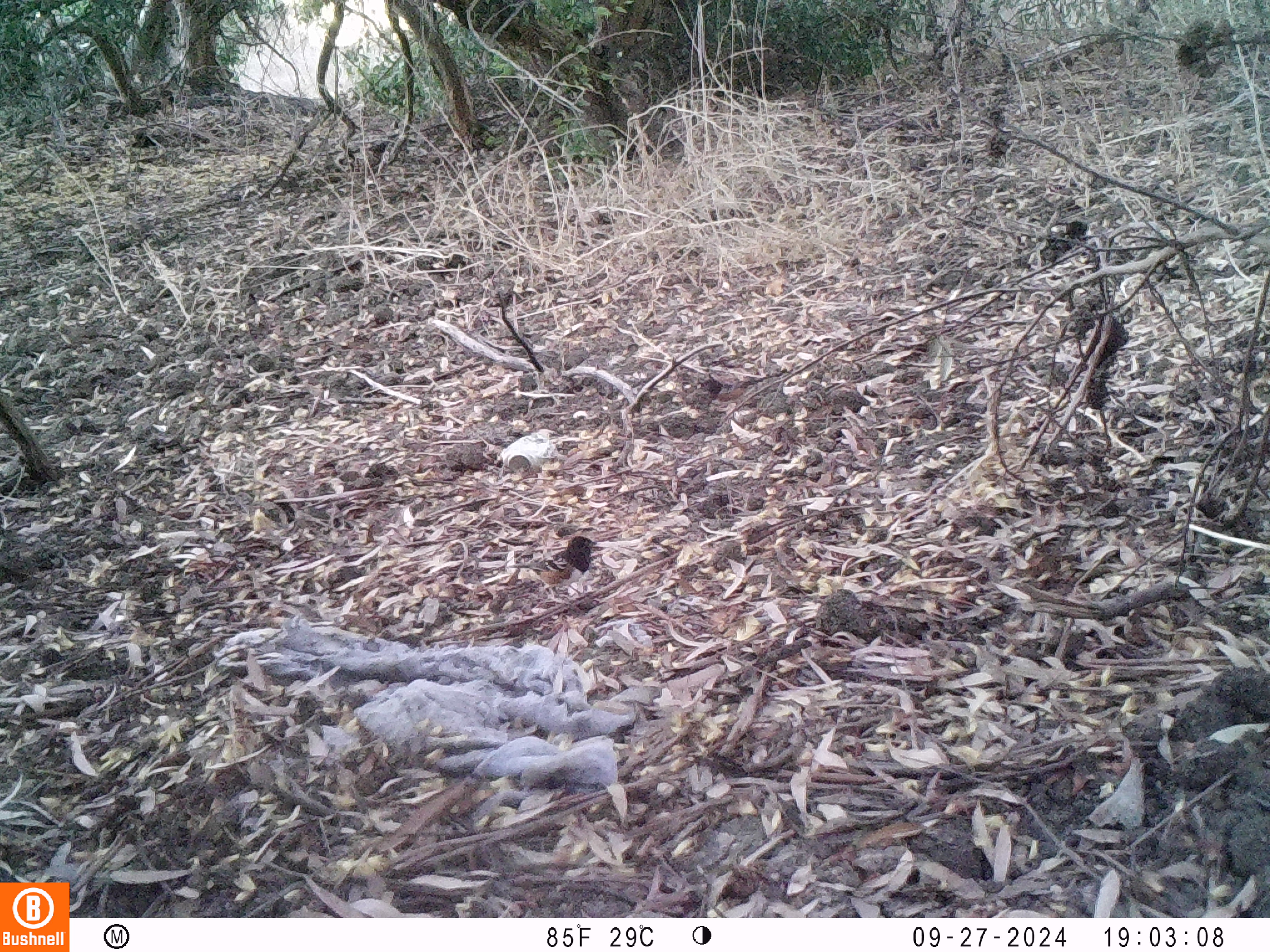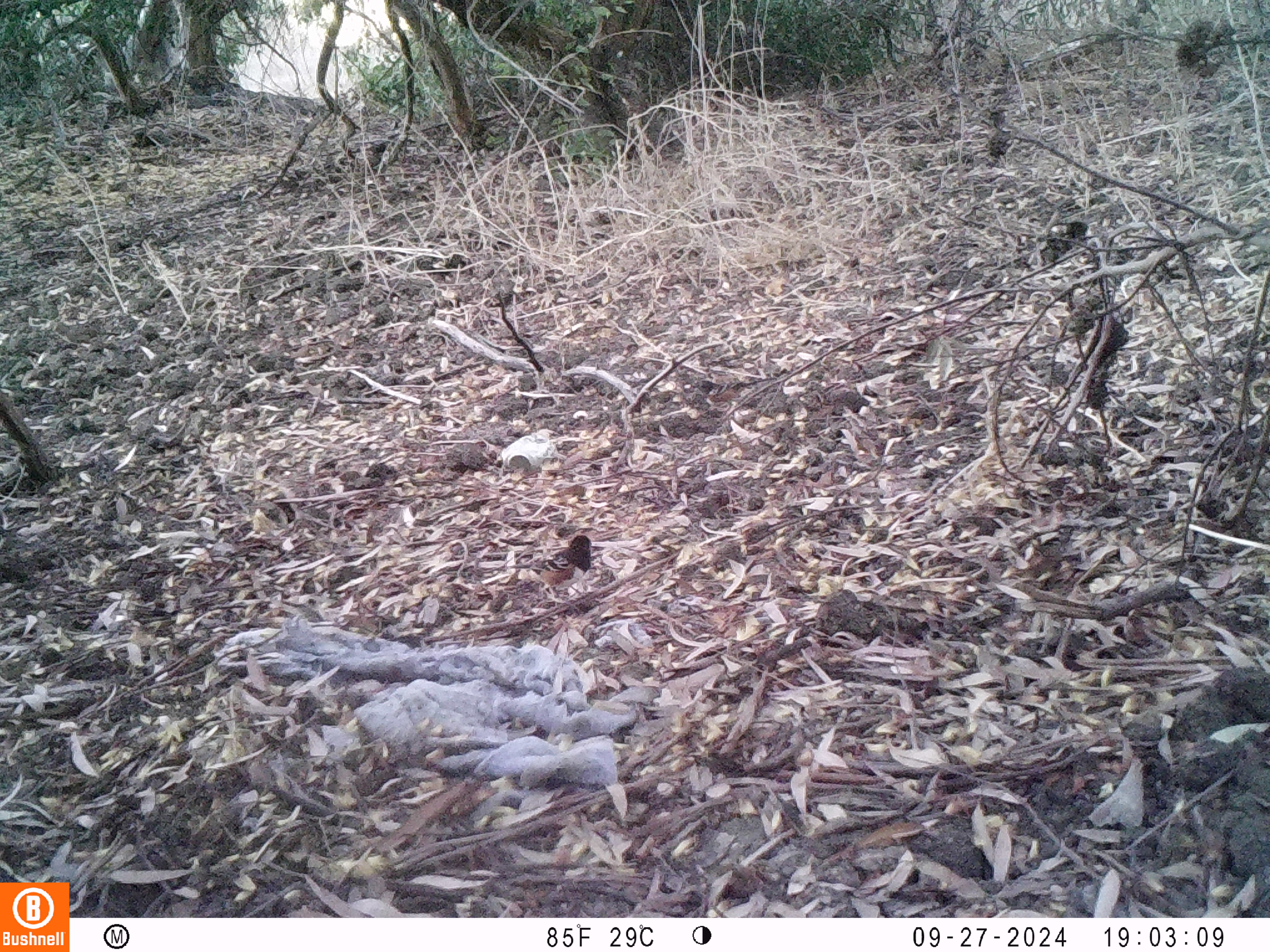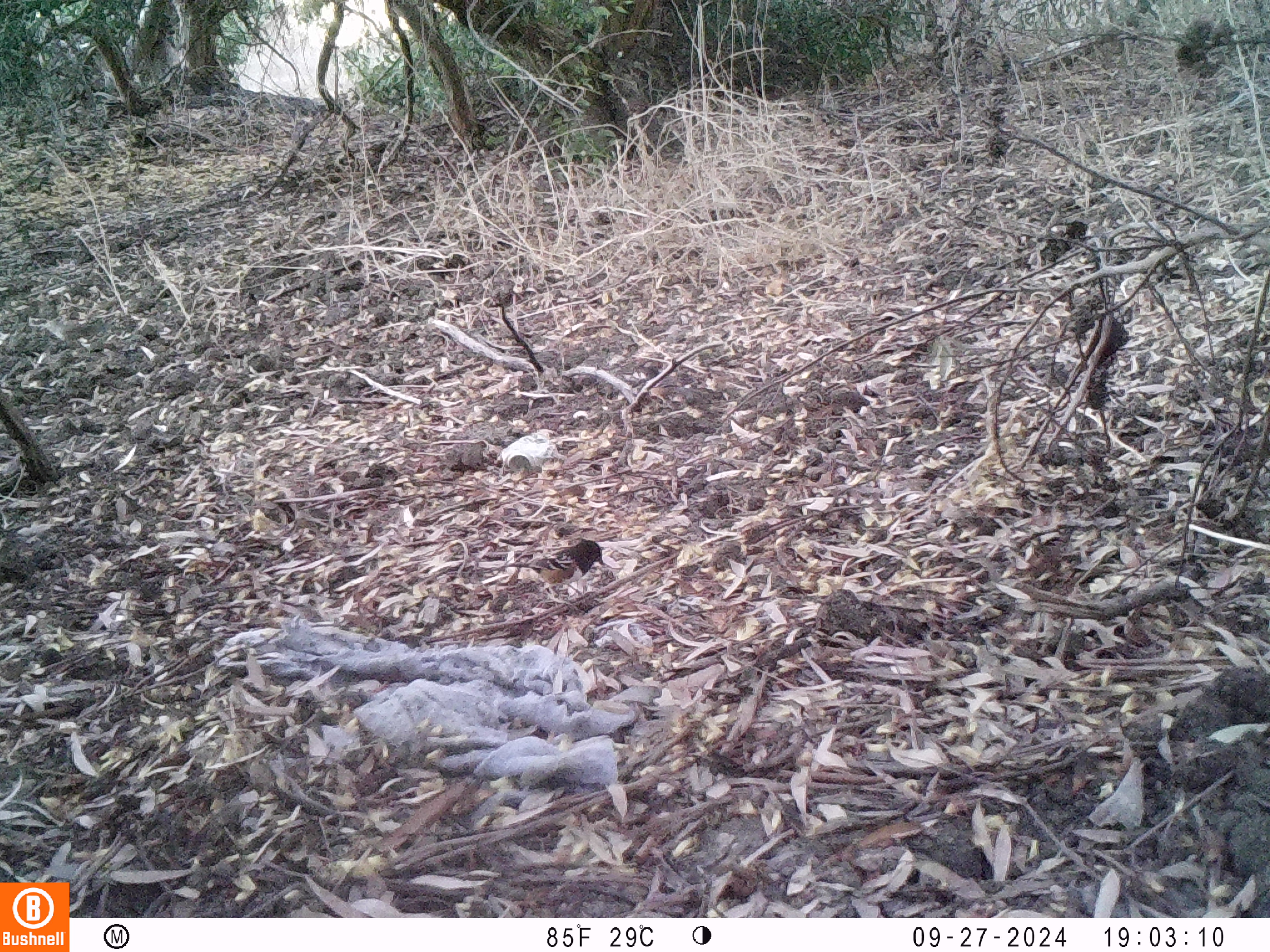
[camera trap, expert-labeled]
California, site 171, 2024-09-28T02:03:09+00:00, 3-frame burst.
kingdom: Animalia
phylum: Chordata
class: Aves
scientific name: Aves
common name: bird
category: unknown bird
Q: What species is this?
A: Unknown bird (bird) (Aves).